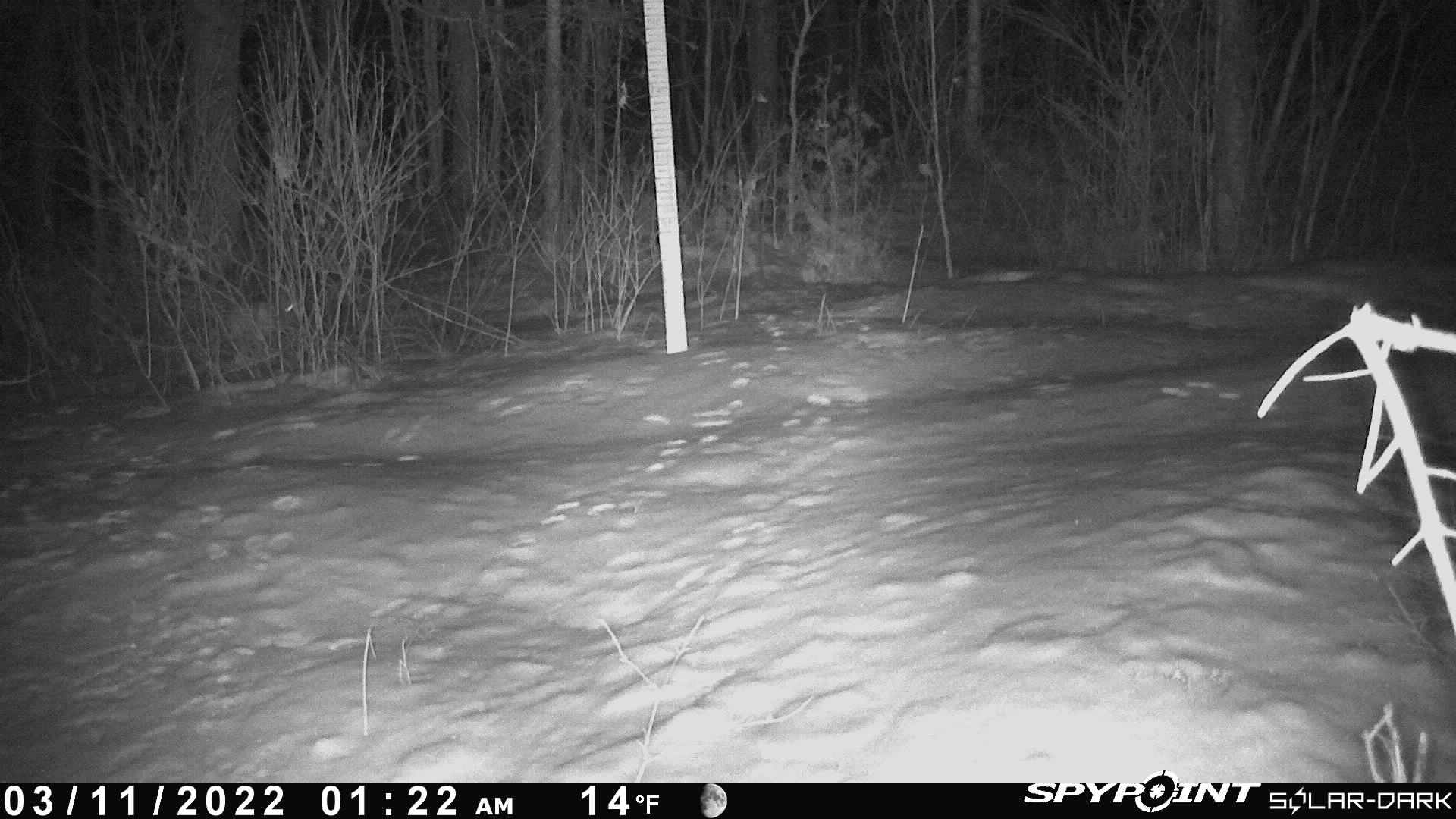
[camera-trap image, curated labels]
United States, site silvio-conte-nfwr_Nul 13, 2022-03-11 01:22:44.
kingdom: Animalia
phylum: Chordata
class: Mammalia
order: Lagomorpha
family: Leporidae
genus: Lepus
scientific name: Lepus americanus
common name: snowshoe hare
Snowshoe hare (Lepus americanus).